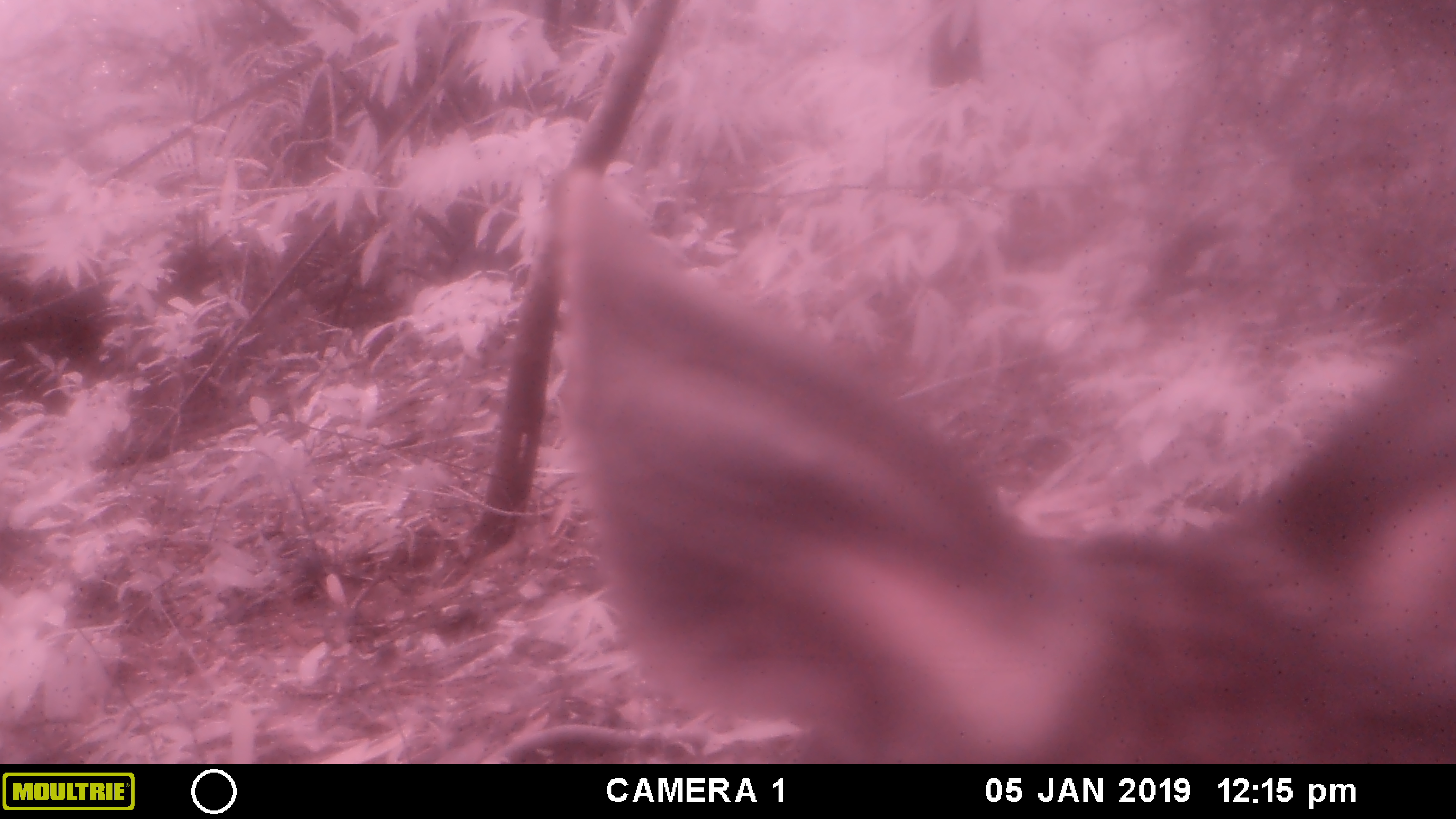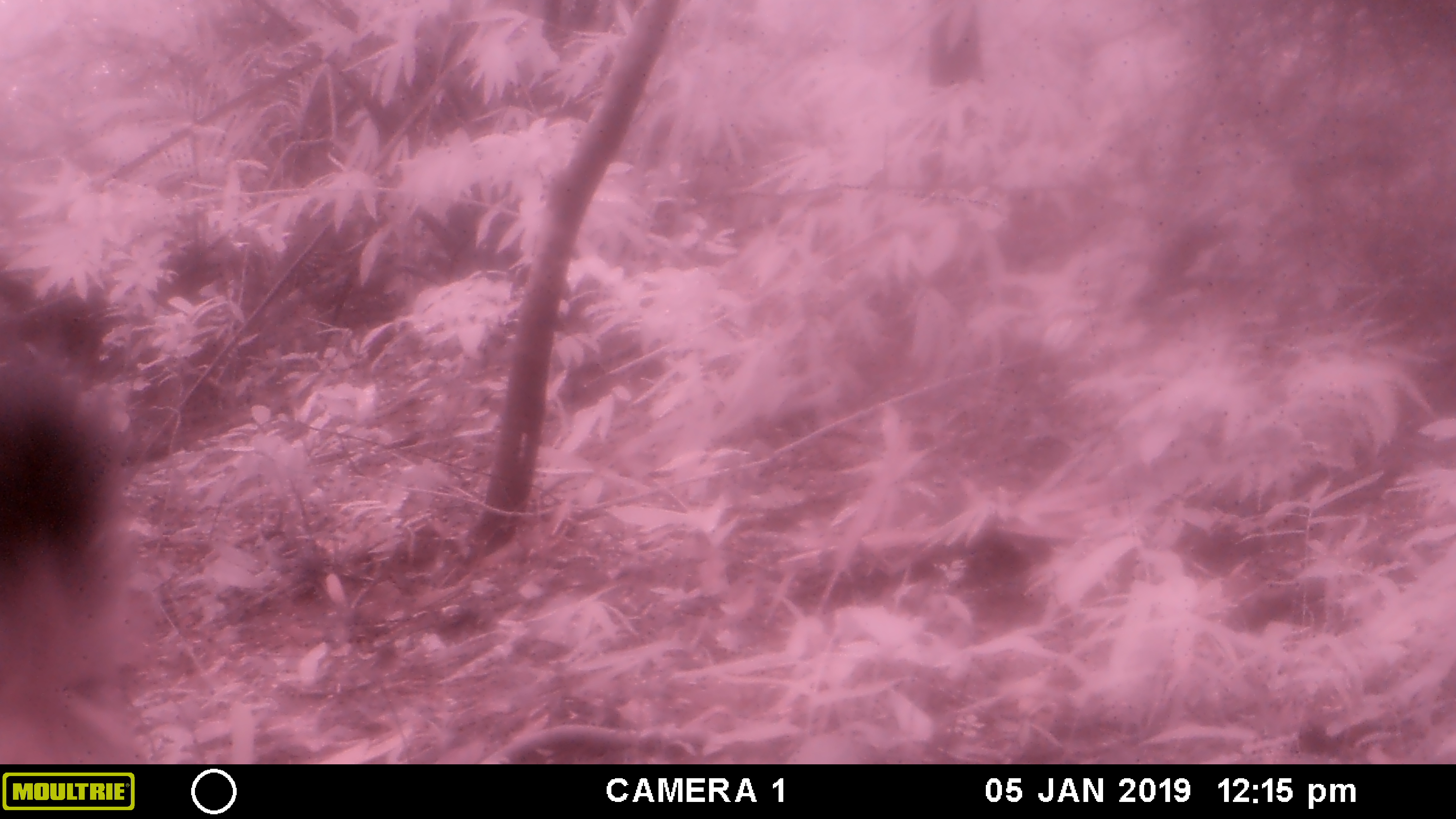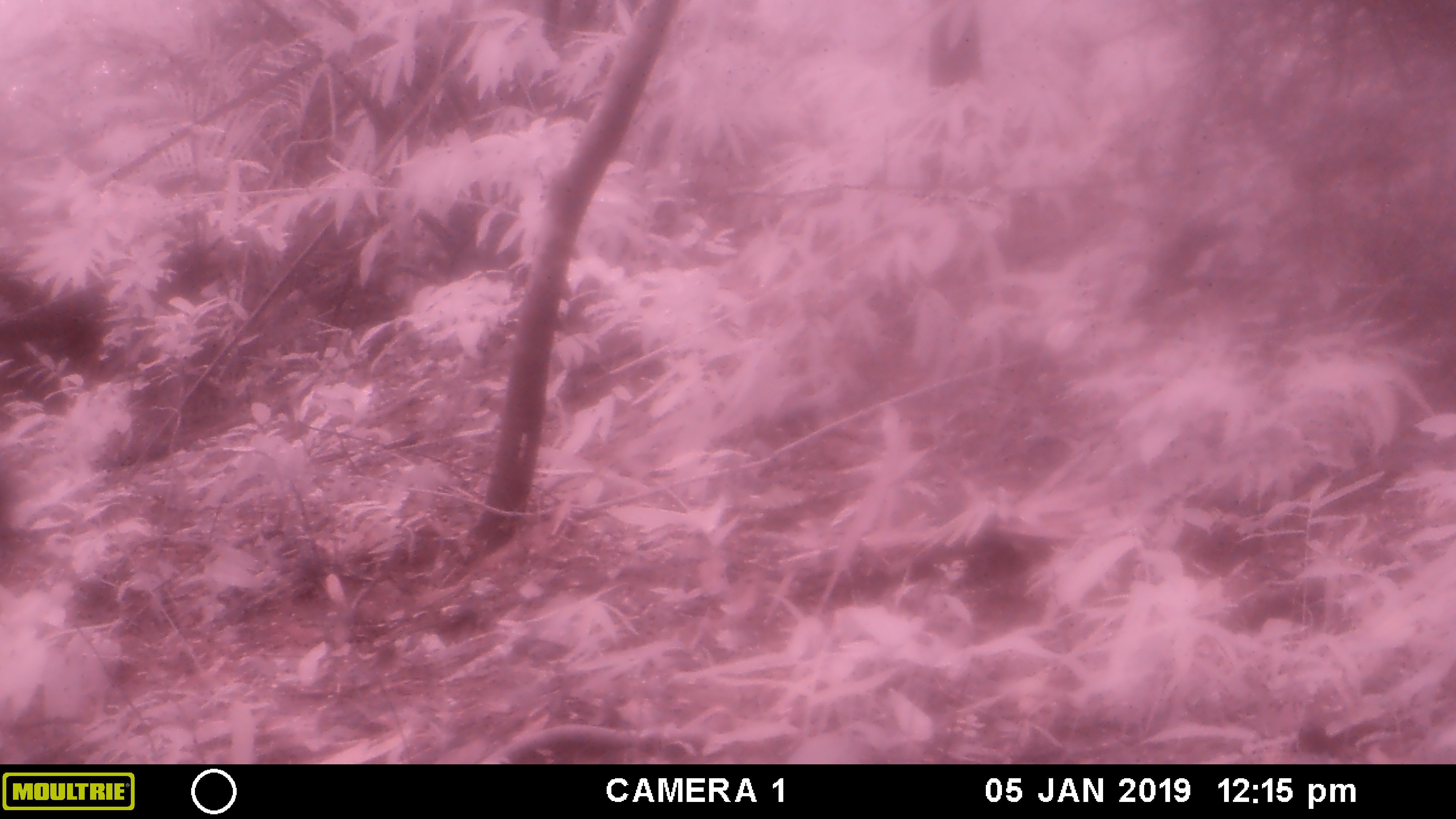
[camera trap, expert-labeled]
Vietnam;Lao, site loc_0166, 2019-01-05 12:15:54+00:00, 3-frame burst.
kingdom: Animalia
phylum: Chordata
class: Mammalia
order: Artiodactyla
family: Cervidae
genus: Rusa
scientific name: Rusa unicolor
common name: sambar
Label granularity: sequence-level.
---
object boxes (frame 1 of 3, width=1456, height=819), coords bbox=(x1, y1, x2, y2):
sambar: bbox=(554, 162, 1456, 764)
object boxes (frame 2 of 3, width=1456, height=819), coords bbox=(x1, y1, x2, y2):
sambar: bbox=(0, 360, 156, 764)